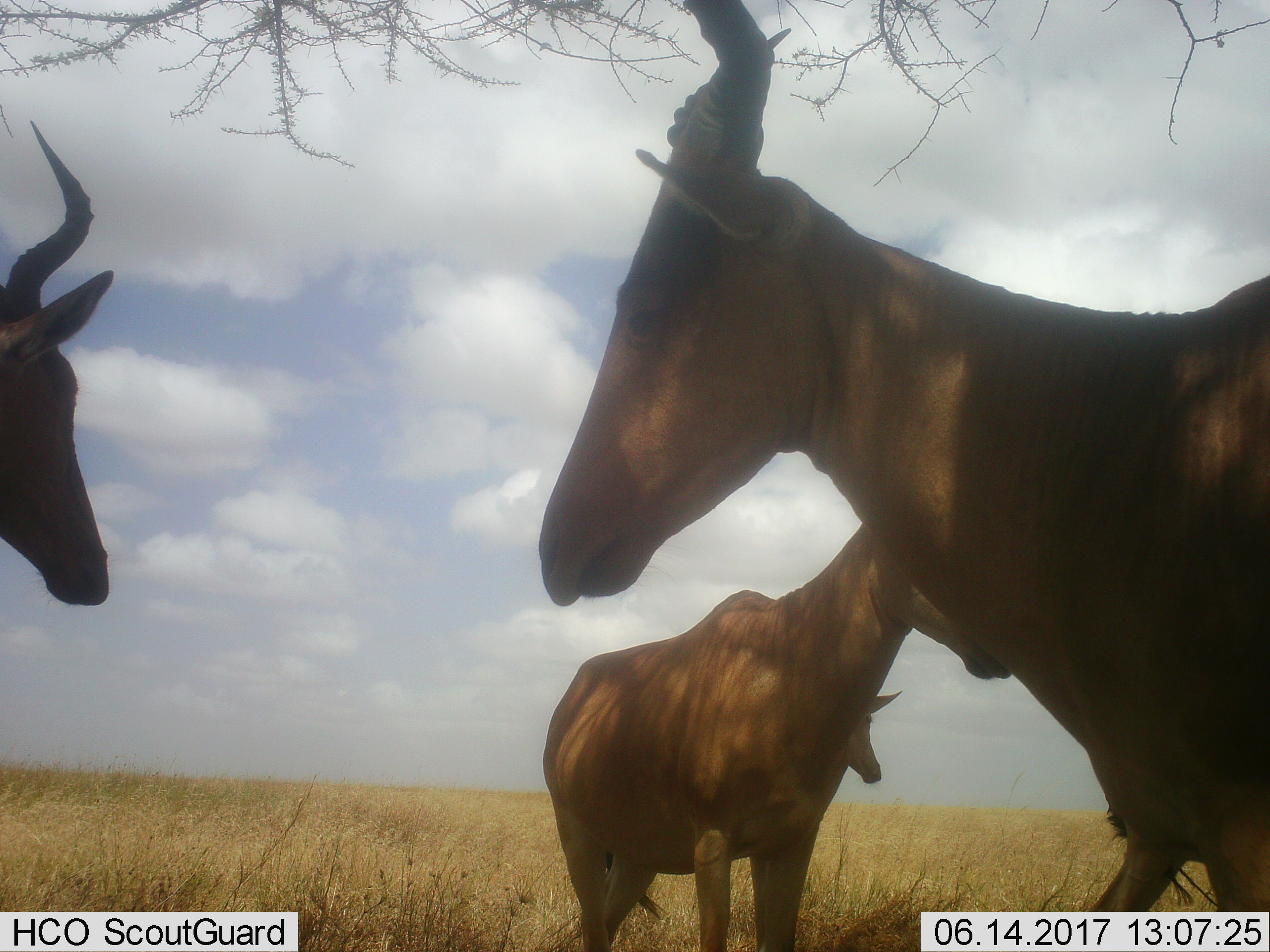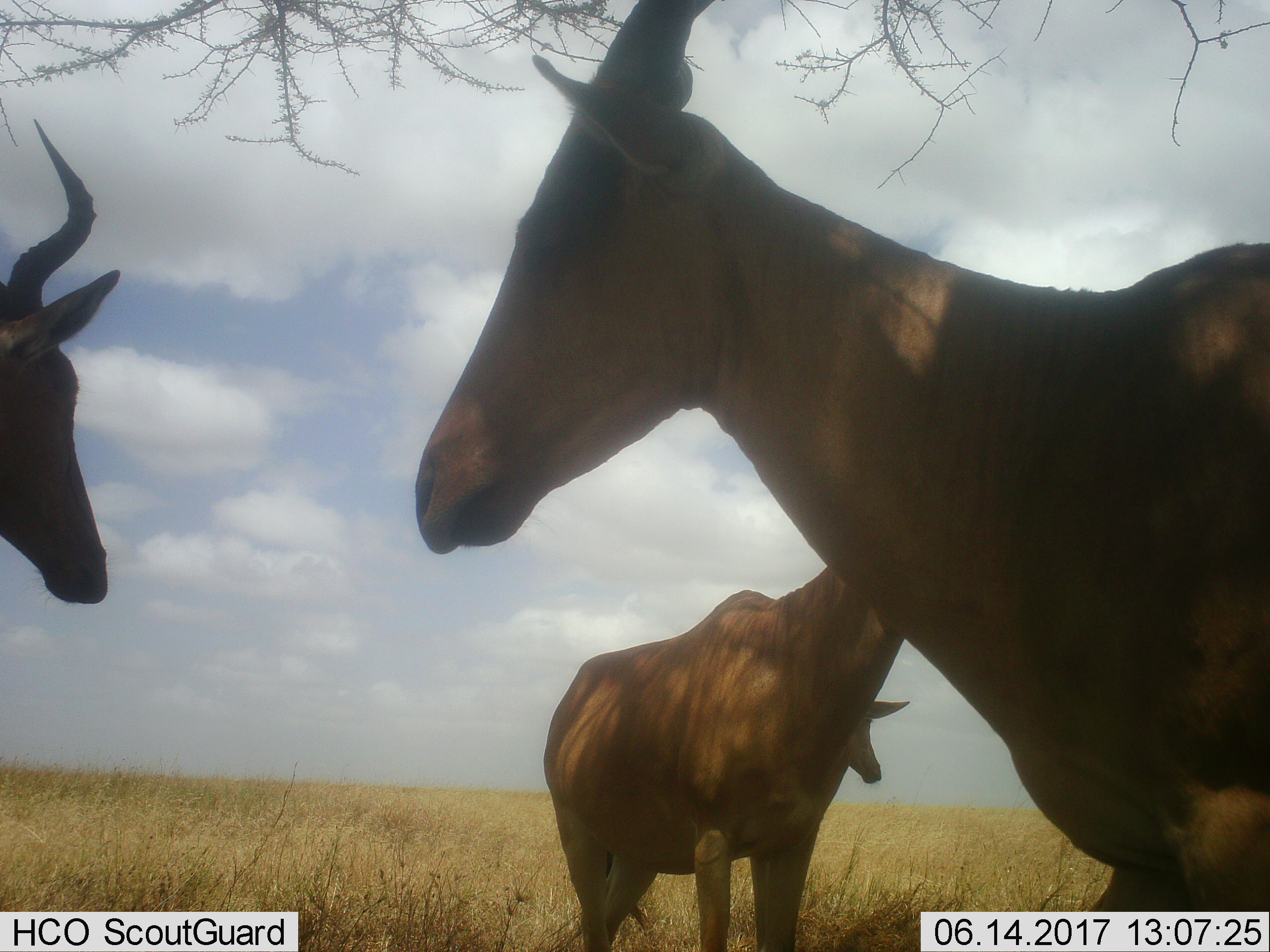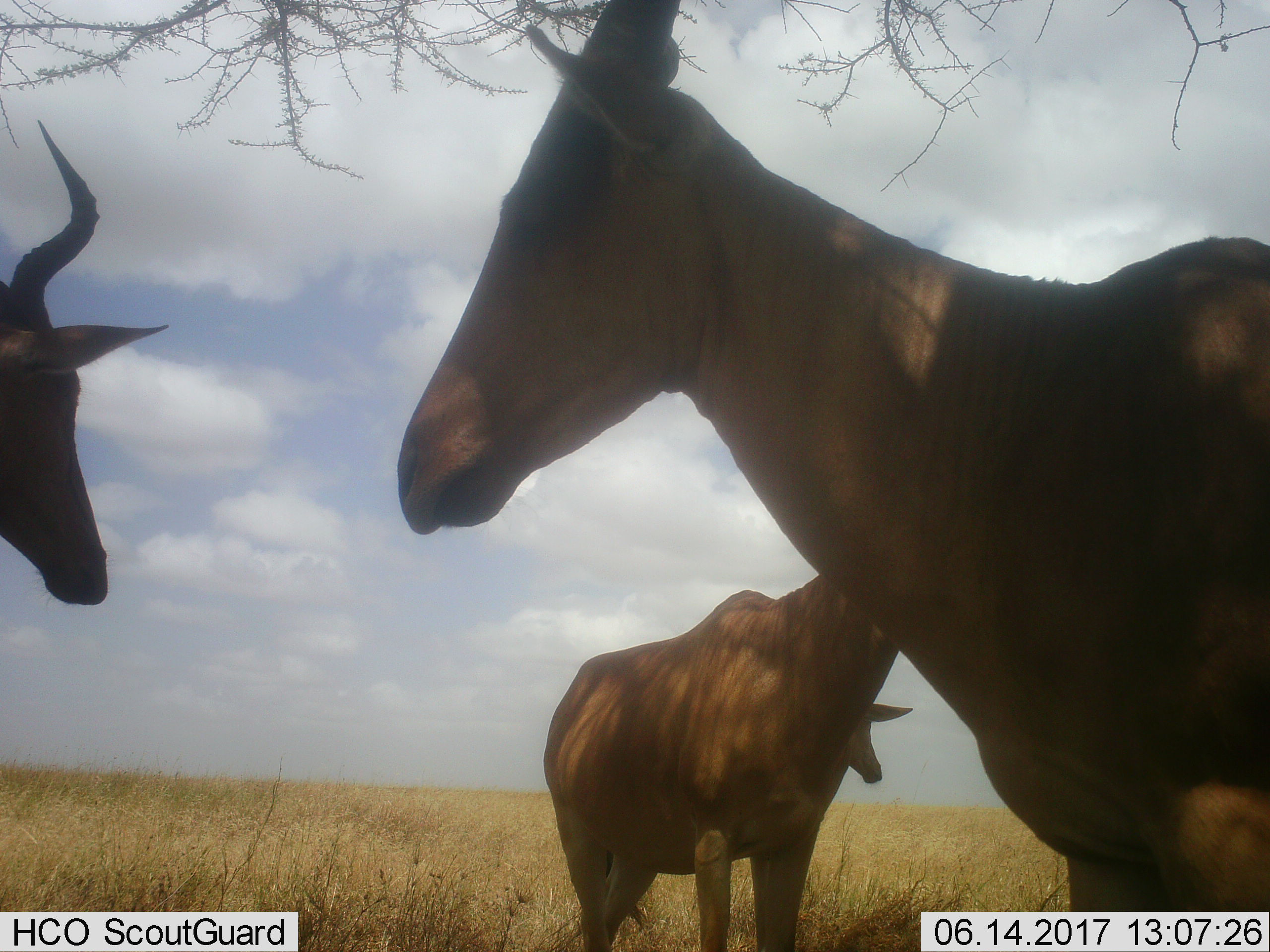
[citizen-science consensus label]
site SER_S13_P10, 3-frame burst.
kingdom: Animalia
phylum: Chordata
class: Mammalia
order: Artiodactyla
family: Bovidae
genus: Alcelaphus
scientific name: Alcelaphus buselaphus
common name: hartebeest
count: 4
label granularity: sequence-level